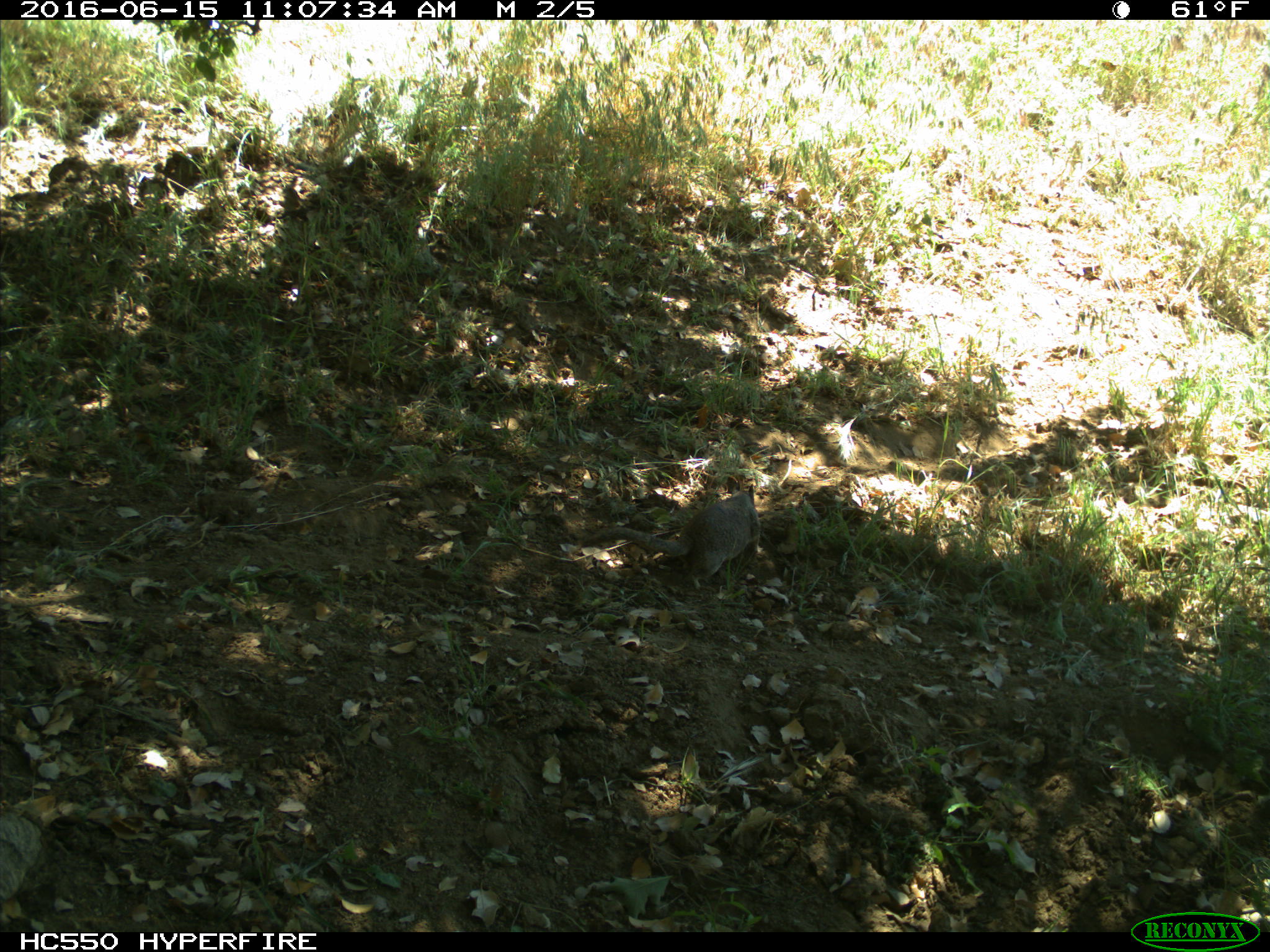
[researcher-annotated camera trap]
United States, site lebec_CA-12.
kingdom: Animalia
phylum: Chordata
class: Mammalia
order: Rodentia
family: Sciuridae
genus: Otospermophilus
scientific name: Otospermophilus beecheyi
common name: california ground squirrel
Otospermophilus beecheyi (california ground squirrel).